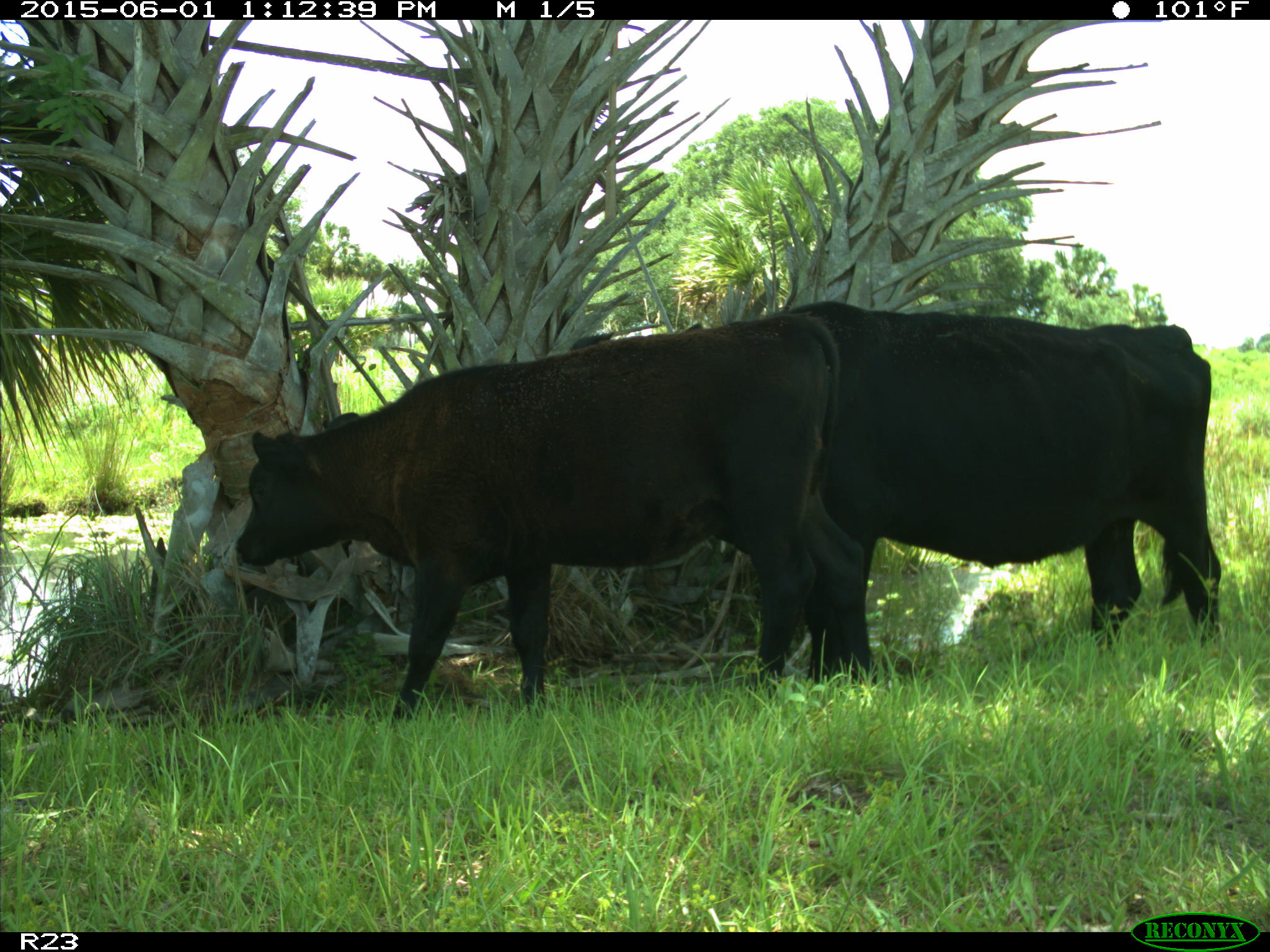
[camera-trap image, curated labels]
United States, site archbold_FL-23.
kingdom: Animalia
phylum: Chordata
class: Mammalia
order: Artiodactyla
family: Bovidae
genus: Bos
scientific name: Bos taurus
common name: domestic cow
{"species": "Bos taurus (domestic cow)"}